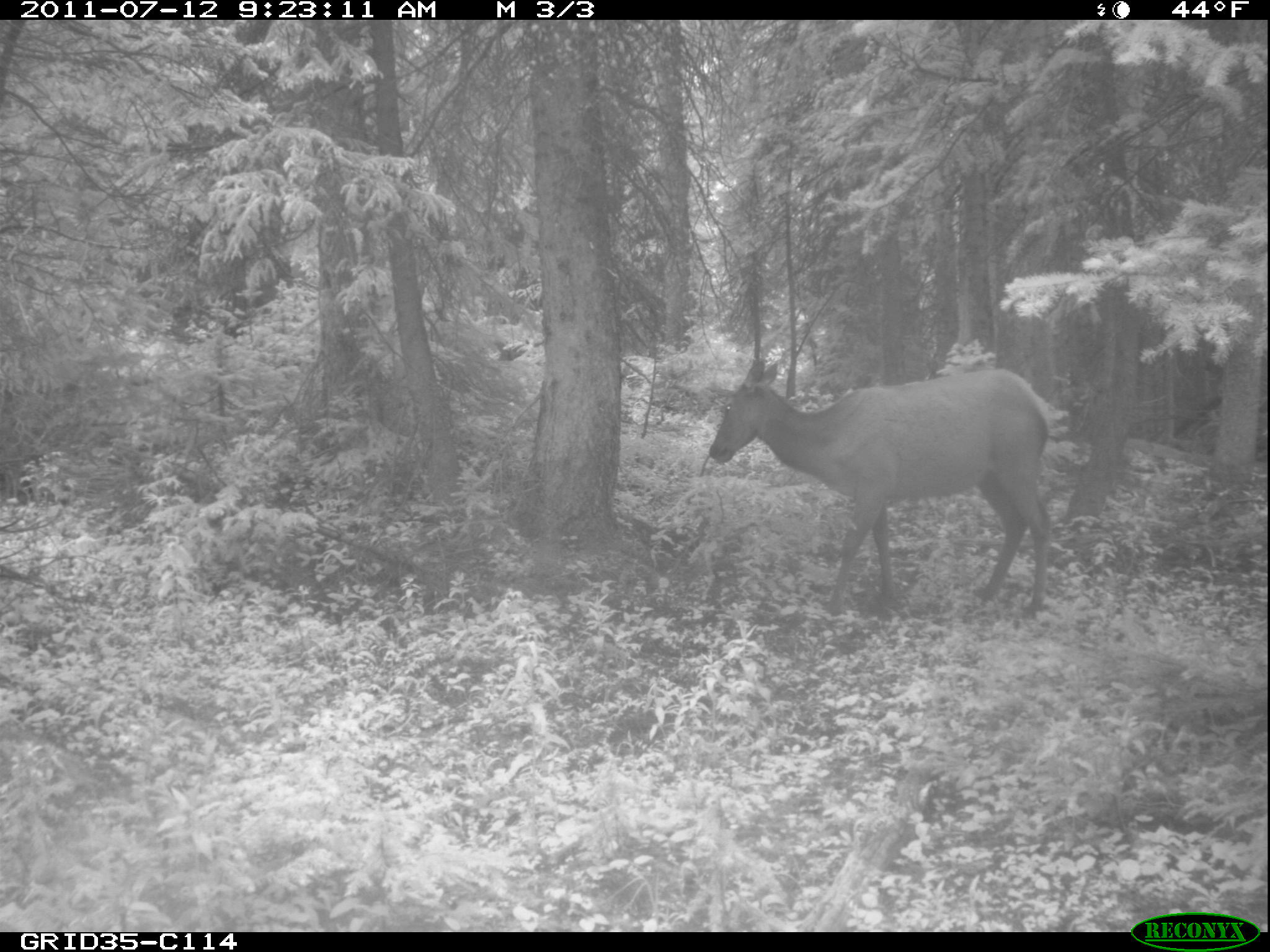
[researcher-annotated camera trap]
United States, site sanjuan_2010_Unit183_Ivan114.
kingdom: Animalia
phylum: Chordata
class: Mammalia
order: Artiodactyla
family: Cervidae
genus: Cervus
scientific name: Cervus elaphus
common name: red deer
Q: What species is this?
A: Cervus elaphus (red deer).